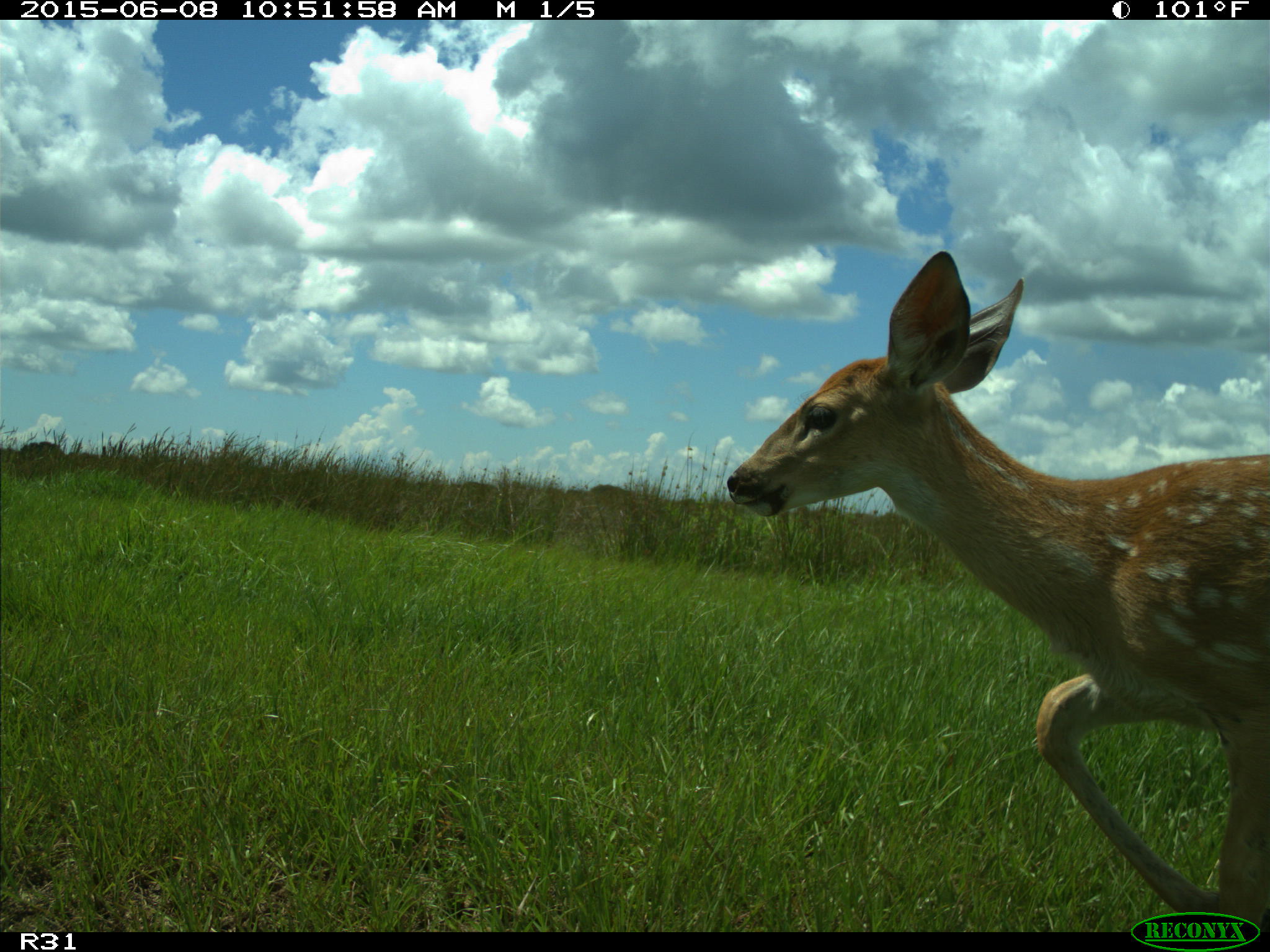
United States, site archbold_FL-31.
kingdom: Animalia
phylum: Chordata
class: Mammalia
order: Artiodactyla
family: Cervidae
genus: Odocoileus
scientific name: Odocoileus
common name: deer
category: unidentified deer